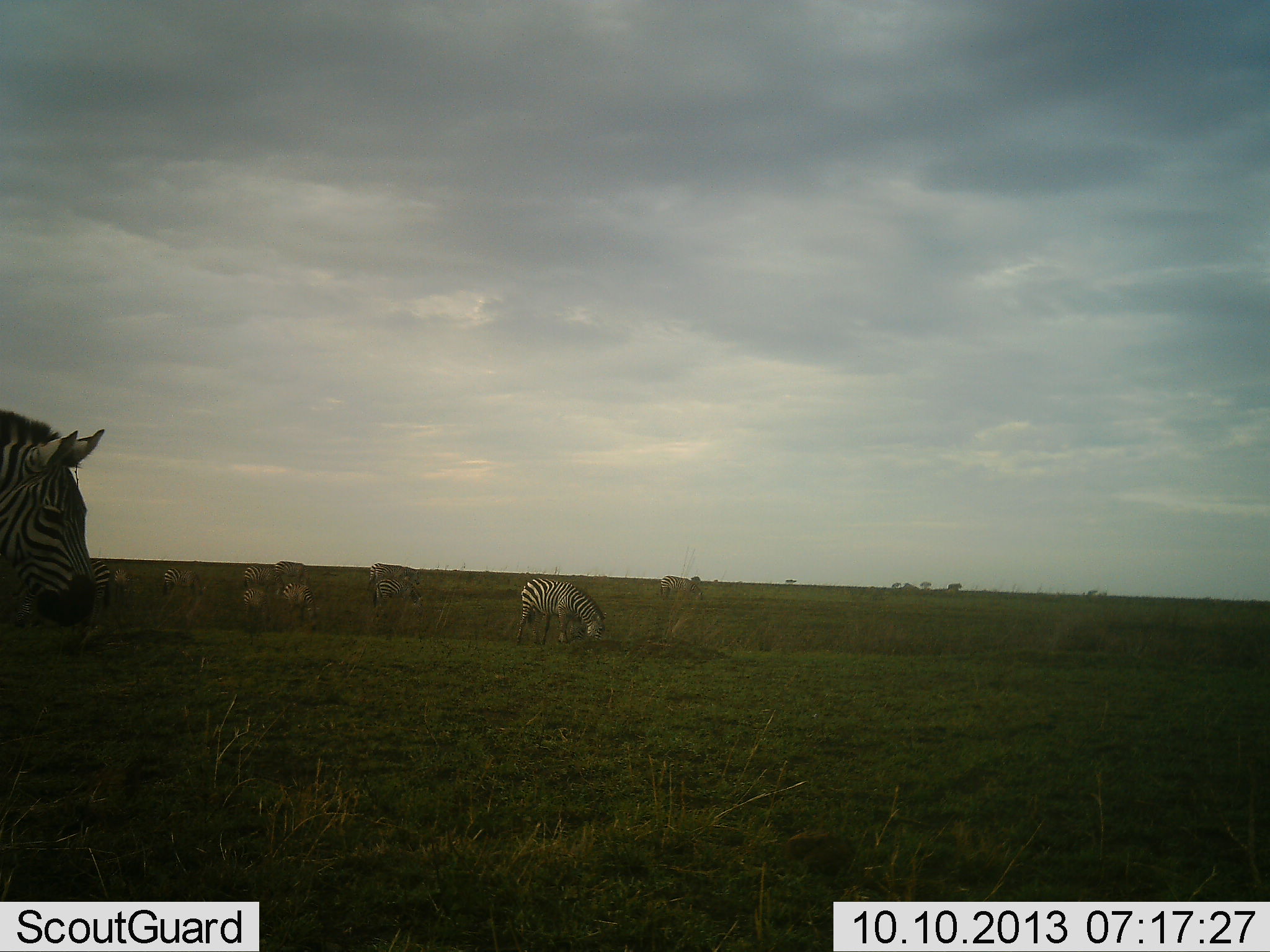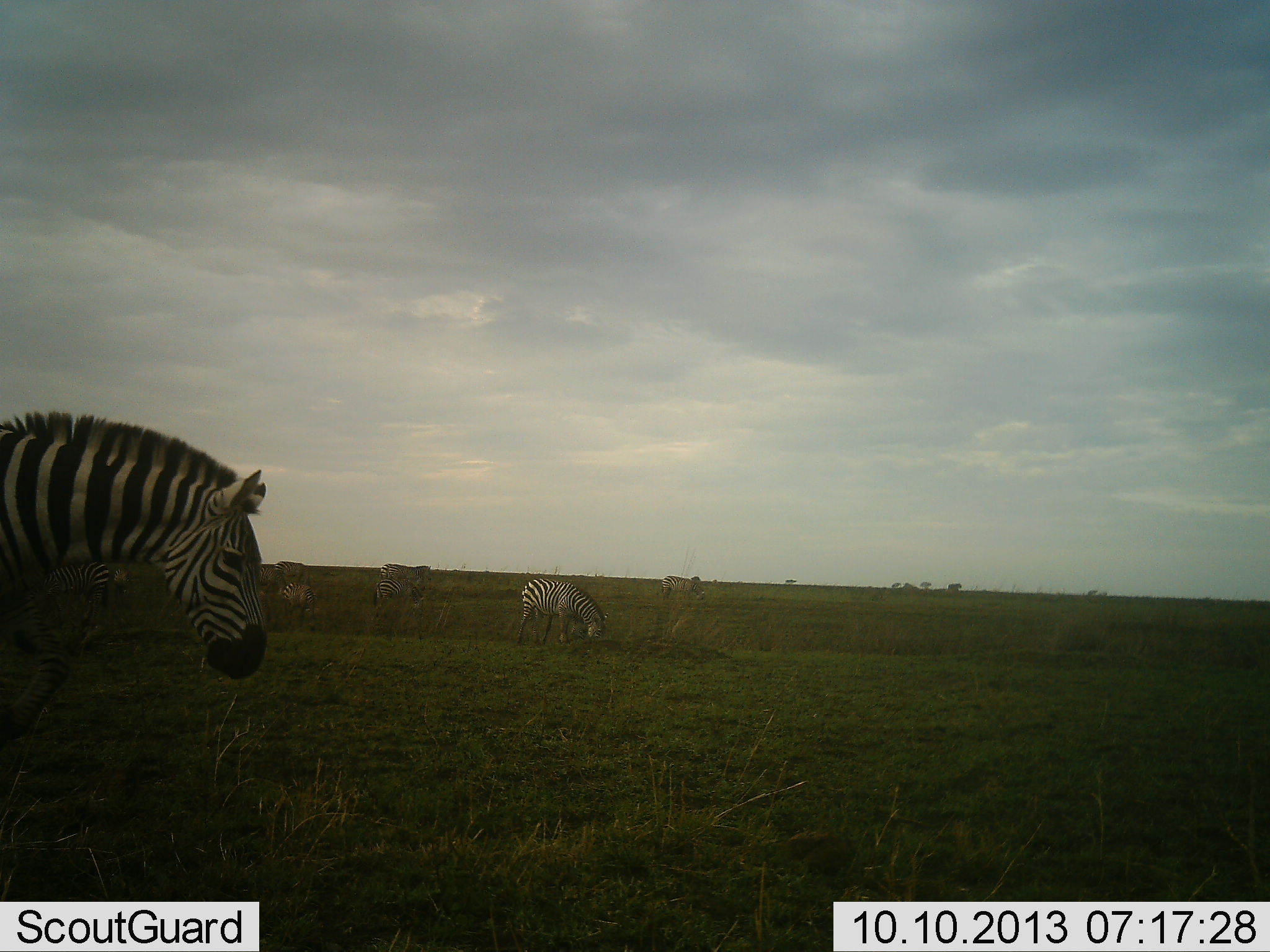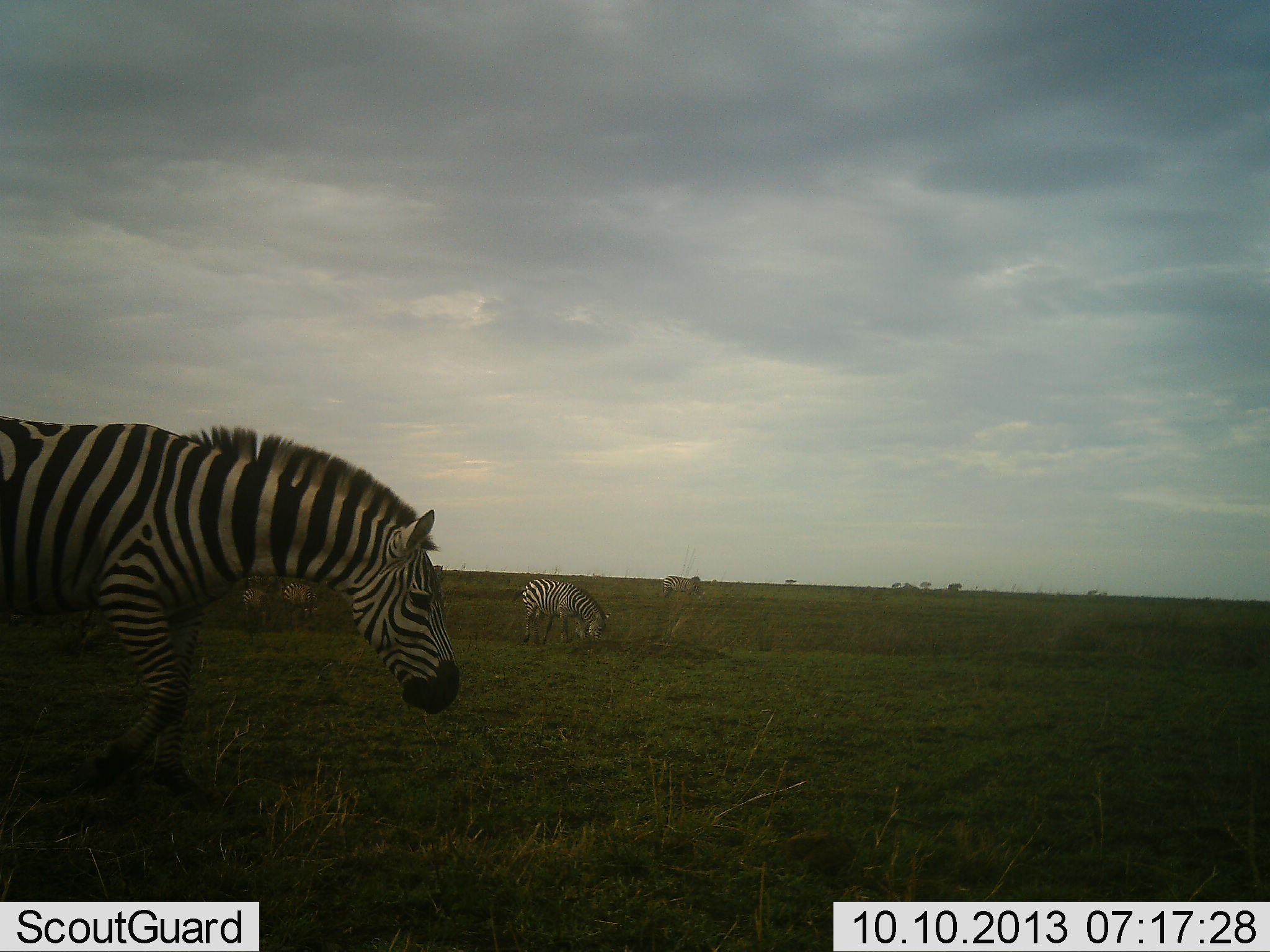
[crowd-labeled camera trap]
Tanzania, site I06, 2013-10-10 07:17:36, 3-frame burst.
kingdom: Animalia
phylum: Chordata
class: Mammalia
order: Perissodactyla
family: Equidae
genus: Equus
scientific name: Equus quagga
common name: plains zebra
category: zebra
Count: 7.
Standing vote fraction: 60%.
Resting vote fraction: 10%.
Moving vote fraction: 60%.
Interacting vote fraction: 10%.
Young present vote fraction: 0%.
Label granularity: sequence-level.